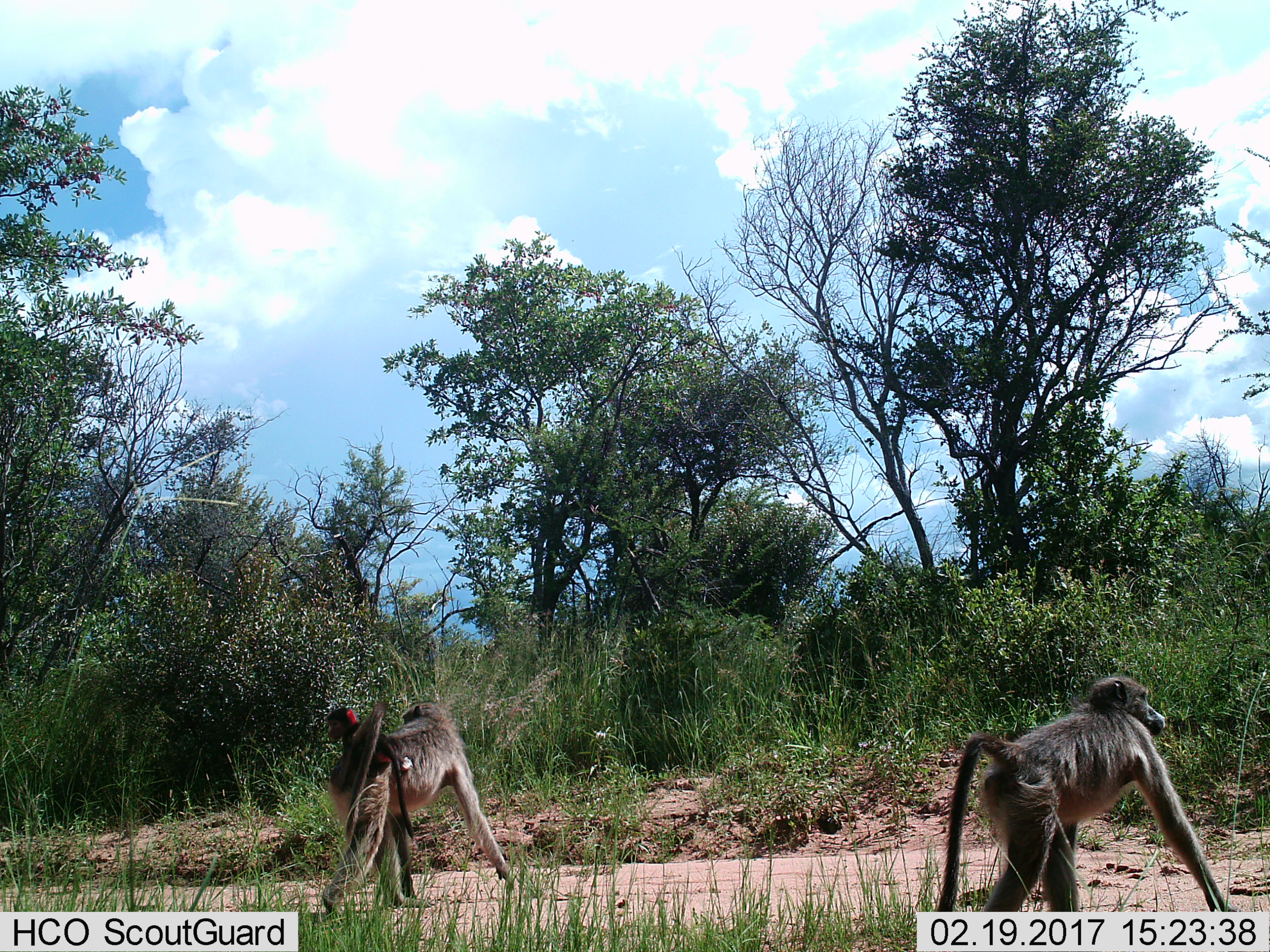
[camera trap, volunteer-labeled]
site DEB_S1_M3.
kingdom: Animalia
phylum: Chordata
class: Mammalia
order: Primates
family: Cercopithecidae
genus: Papio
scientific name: Papio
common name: baboon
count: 3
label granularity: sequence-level